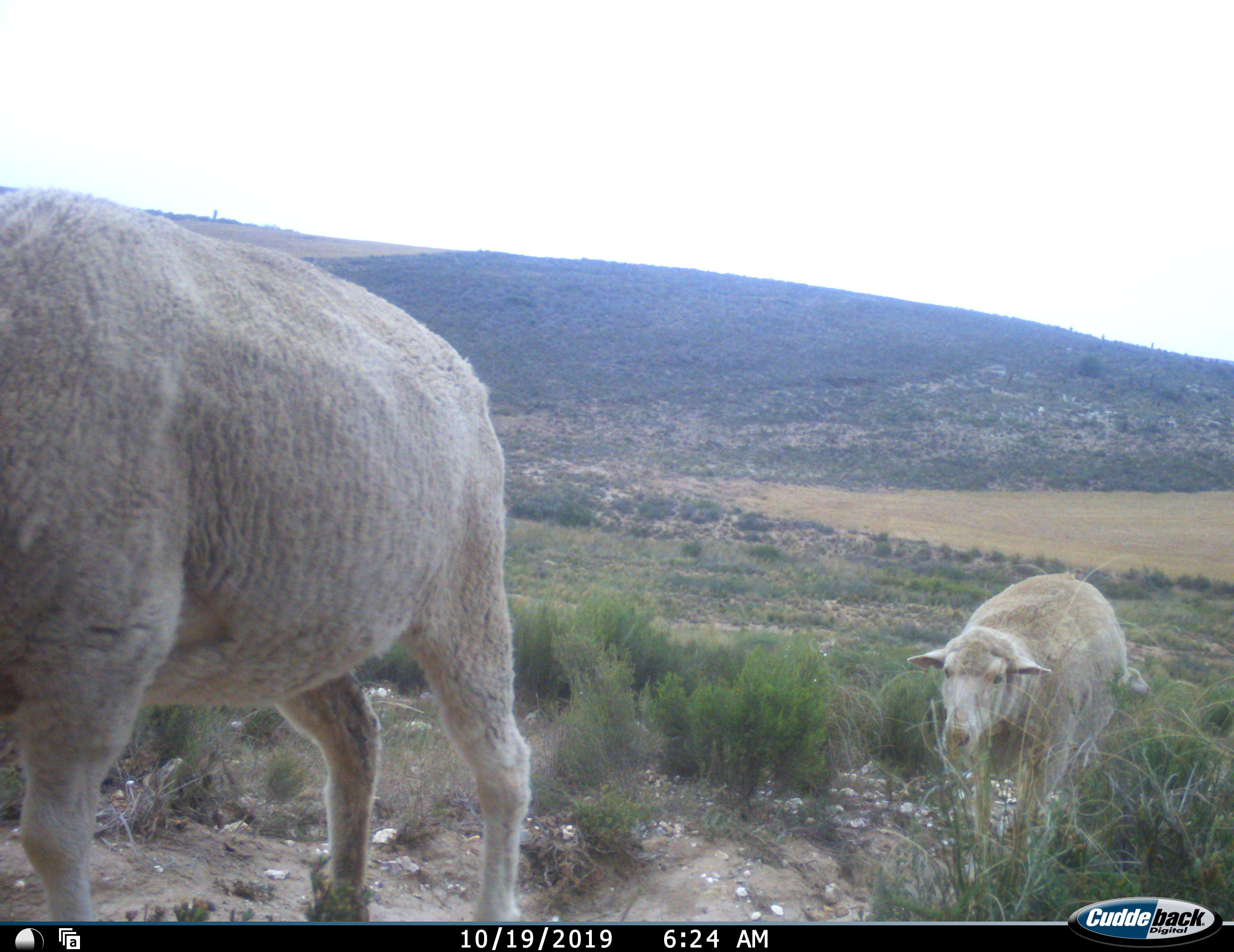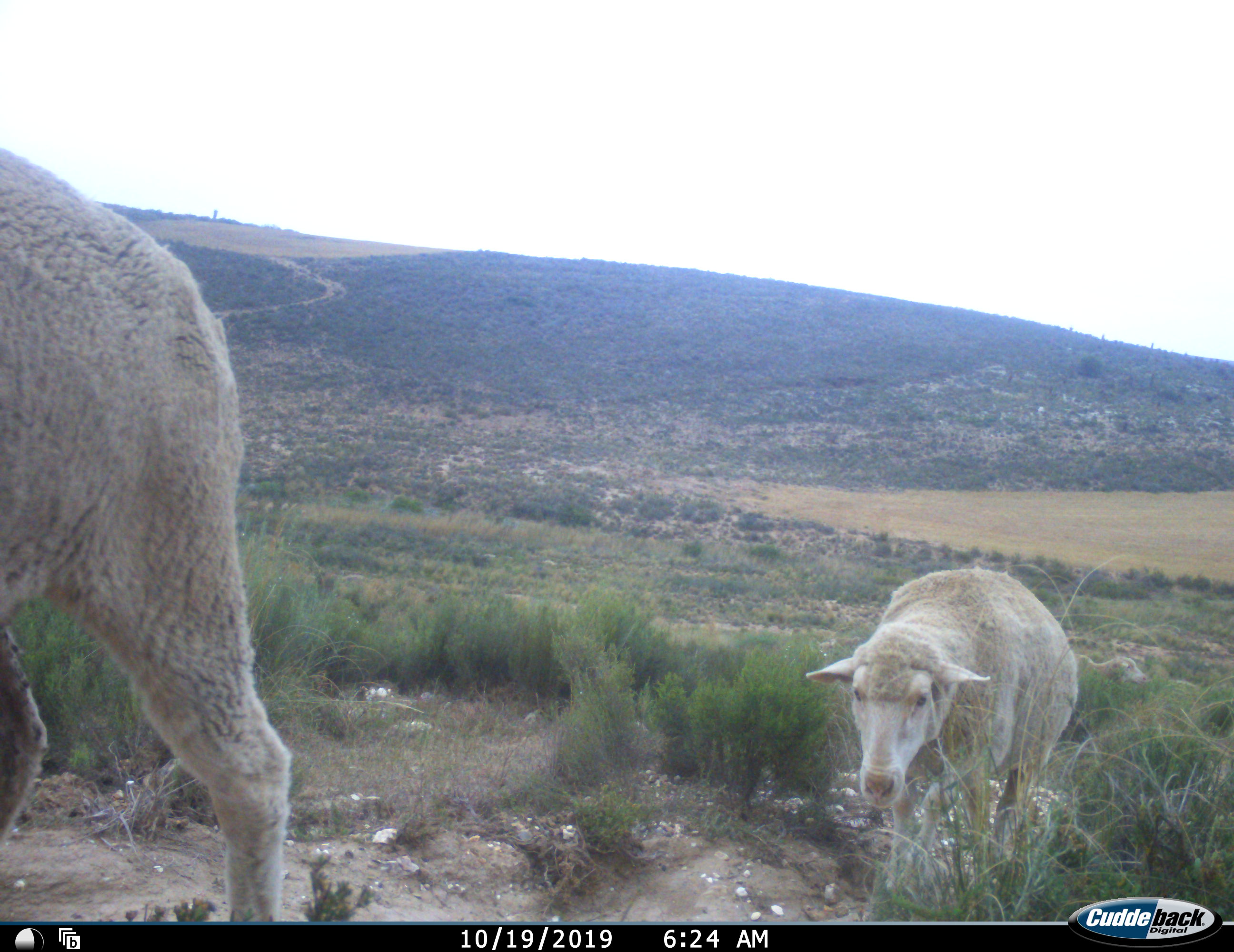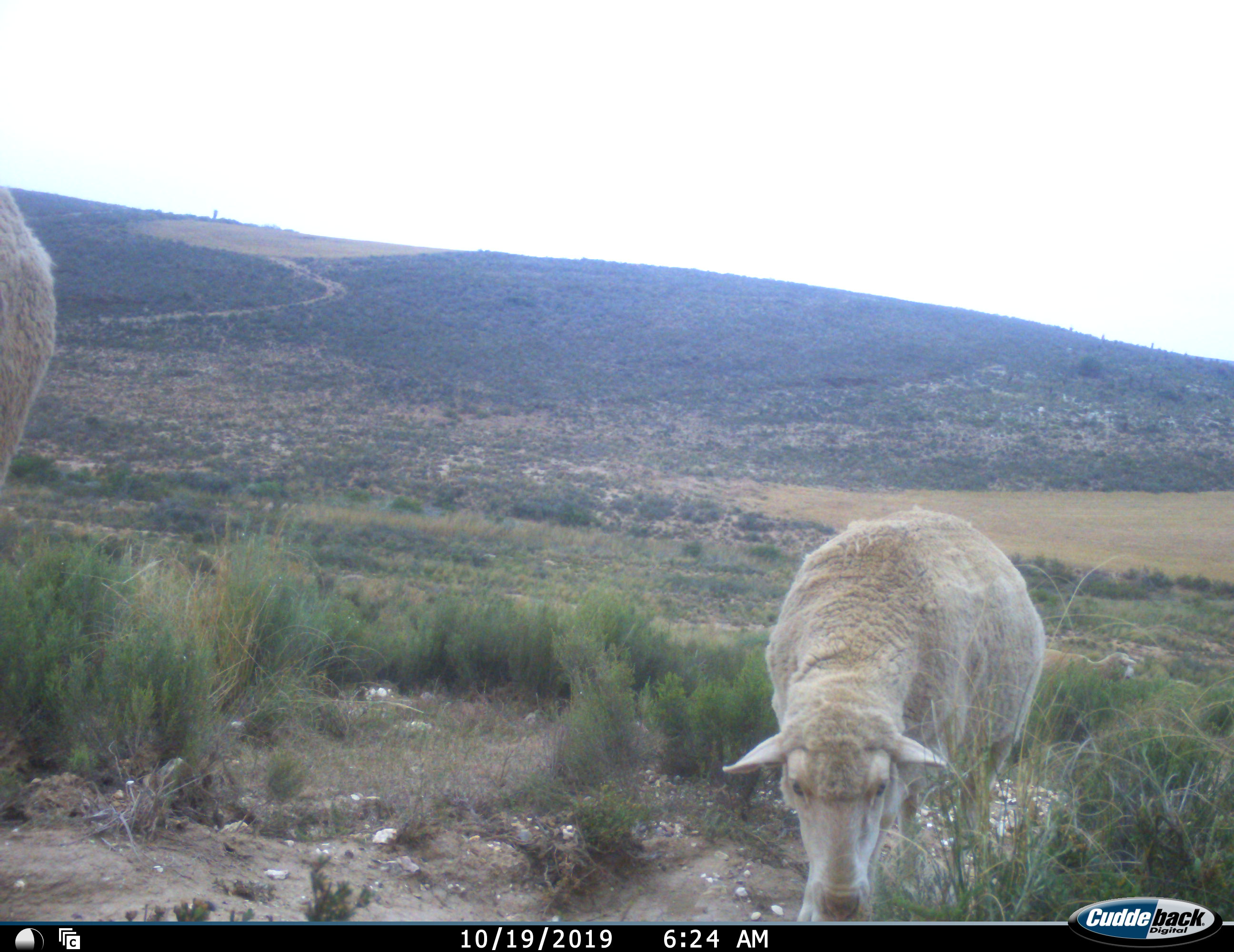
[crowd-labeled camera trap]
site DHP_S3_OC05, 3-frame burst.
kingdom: Animalia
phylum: Chordata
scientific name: Vertebrata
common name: domestic animal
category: domesticanimal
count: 3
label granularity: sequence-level